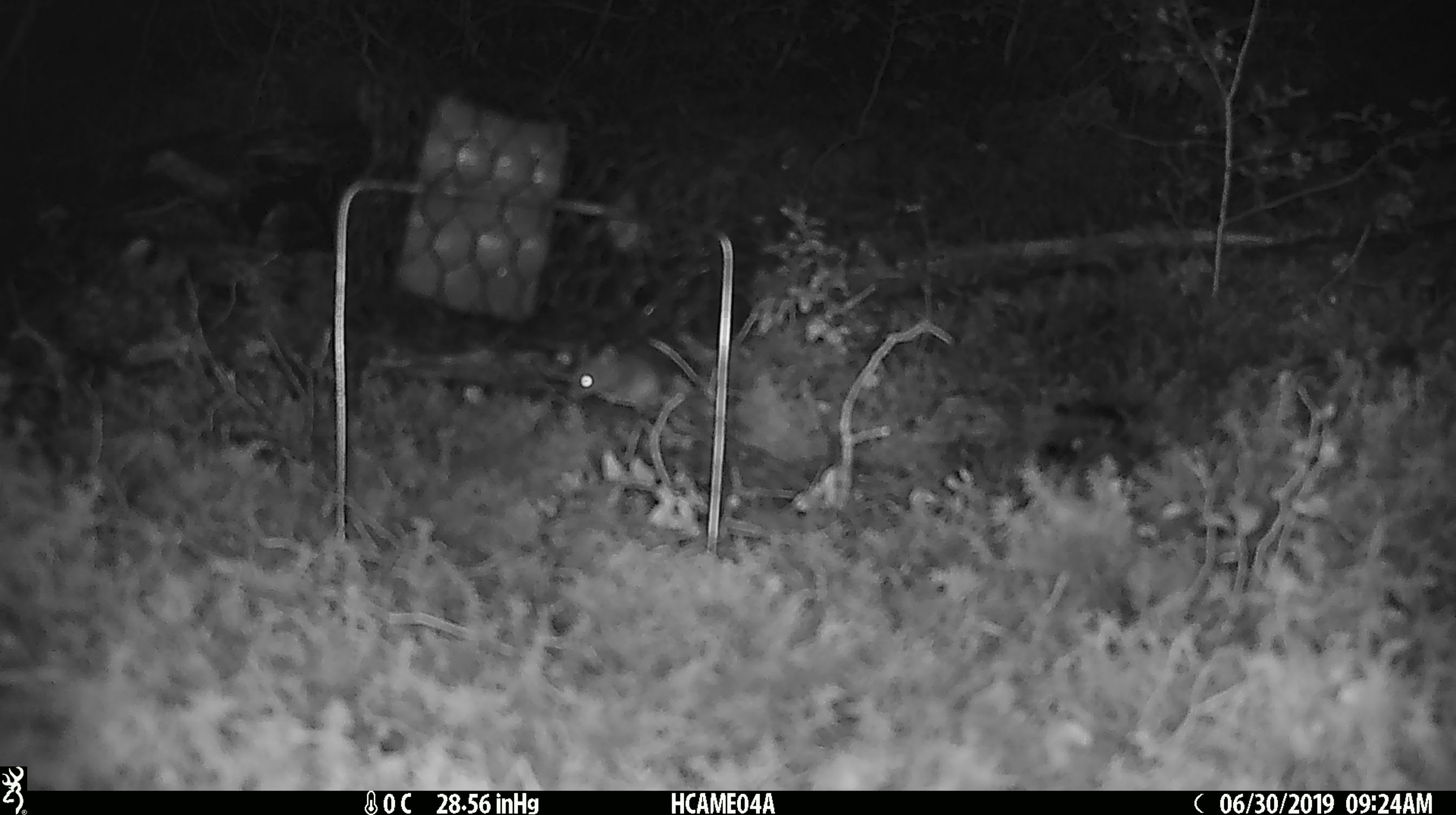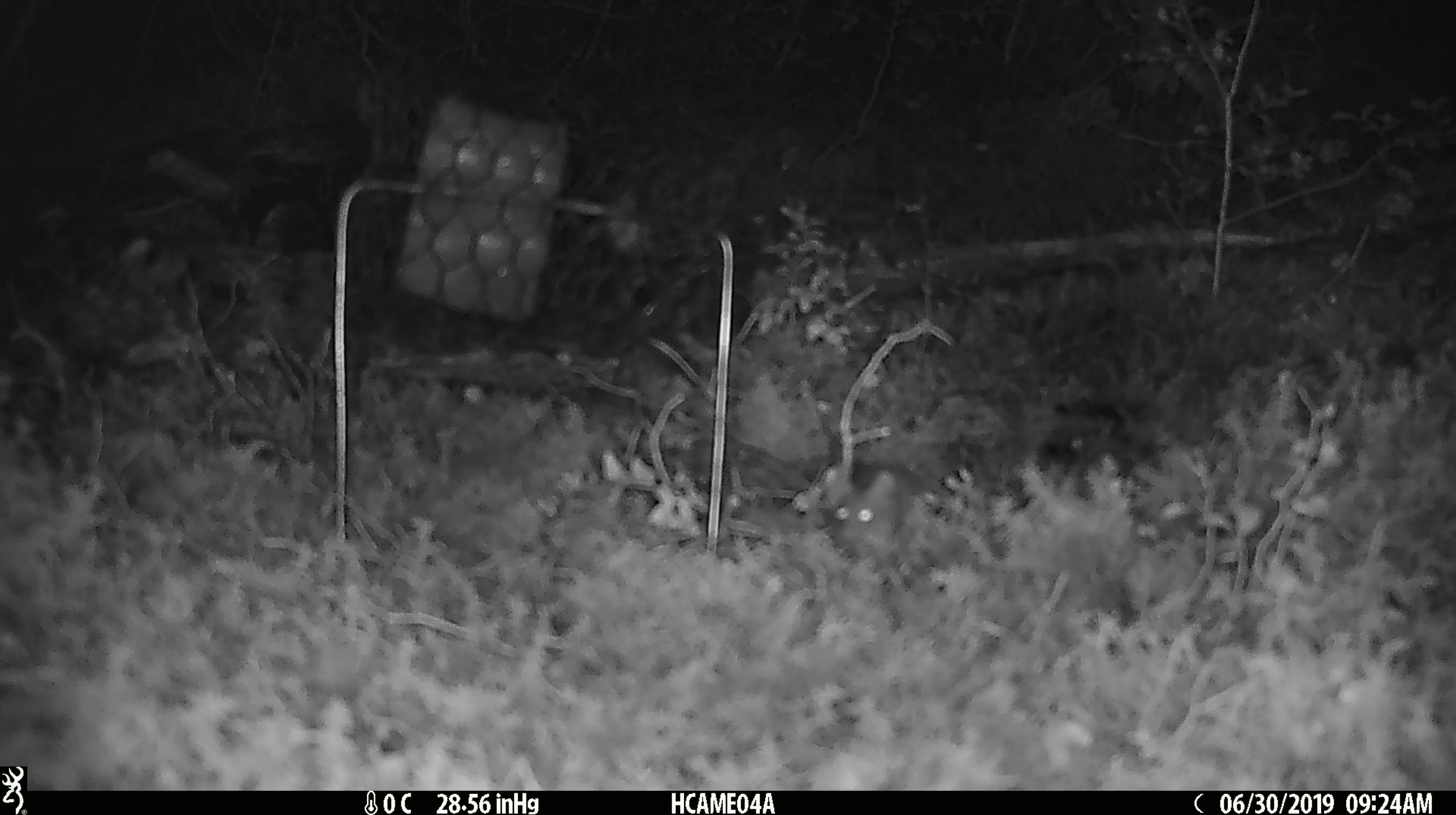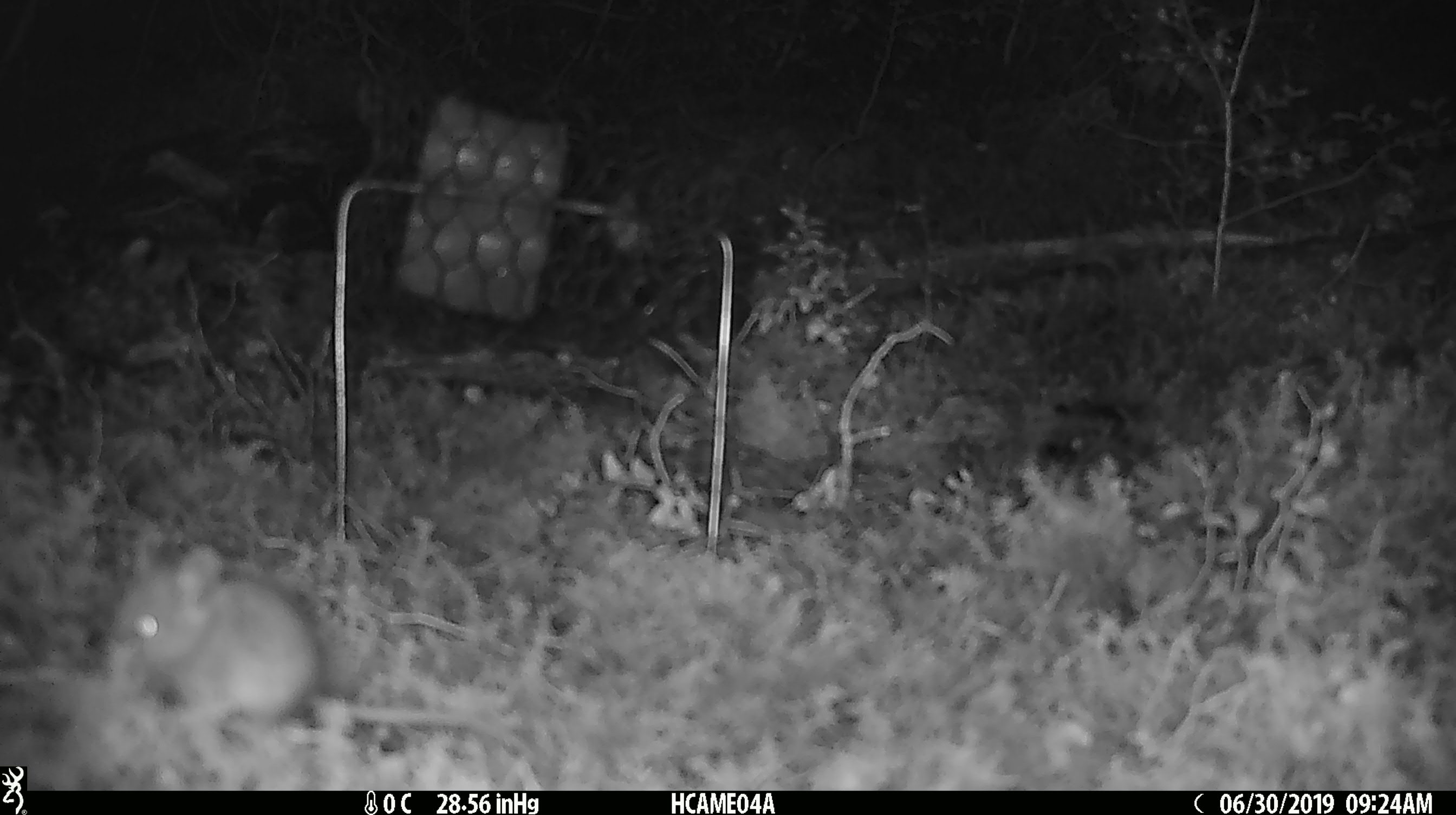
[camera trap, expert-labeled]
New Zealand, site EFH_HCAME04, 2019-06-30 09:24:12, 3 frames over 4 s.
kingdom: Animalia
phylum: Chordata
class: Mammalia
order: Rodentia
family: Muridae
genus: Mus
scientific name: Mus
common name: mouse